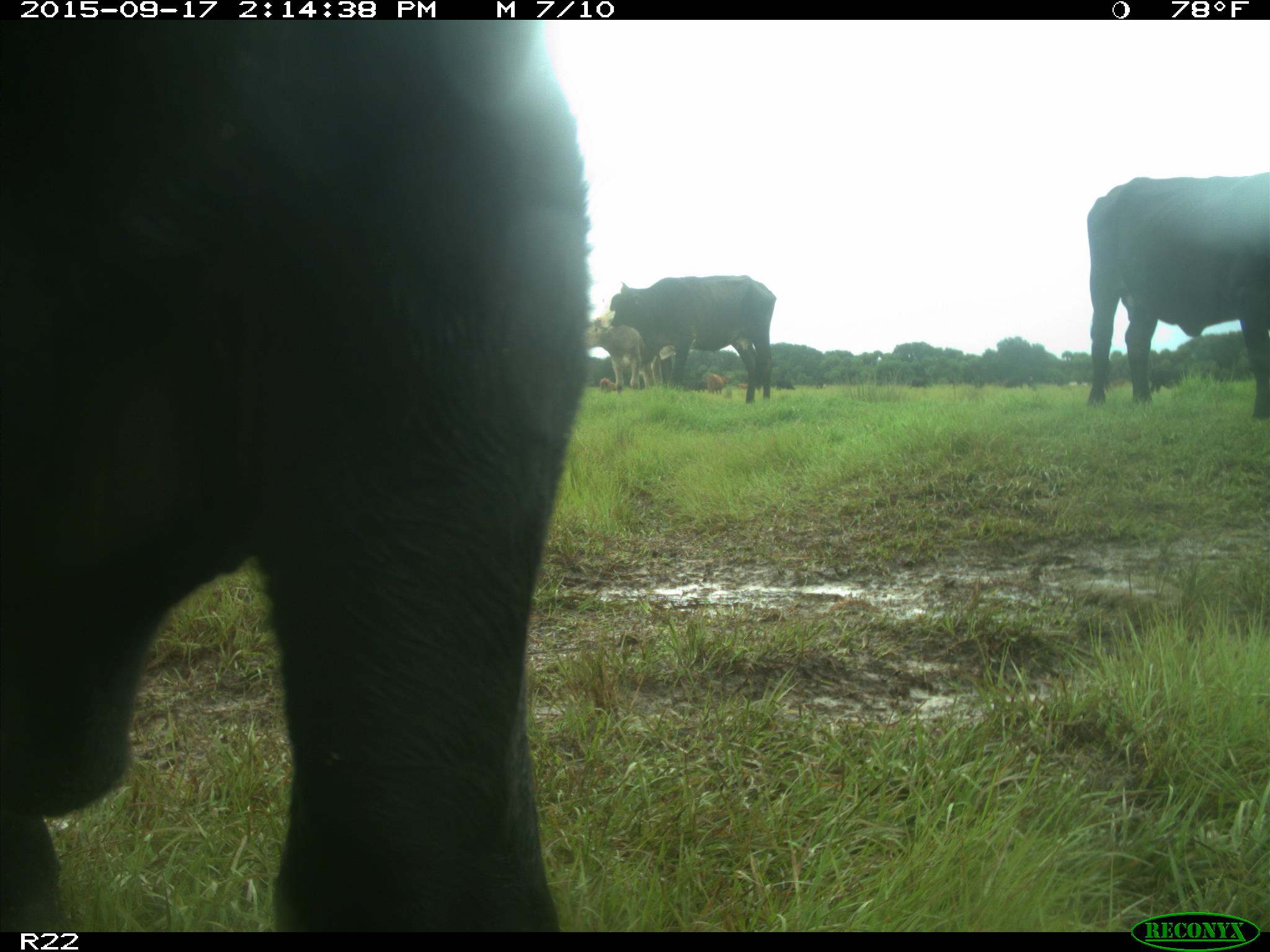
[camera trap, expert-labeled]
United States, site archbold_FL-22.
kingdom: Animalia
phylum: Chordata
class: Mammalia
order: Artiodactyla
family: Bovidae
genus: Bos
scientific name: Bos taurus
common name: domestic cow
Bos taurus (domestic cow).